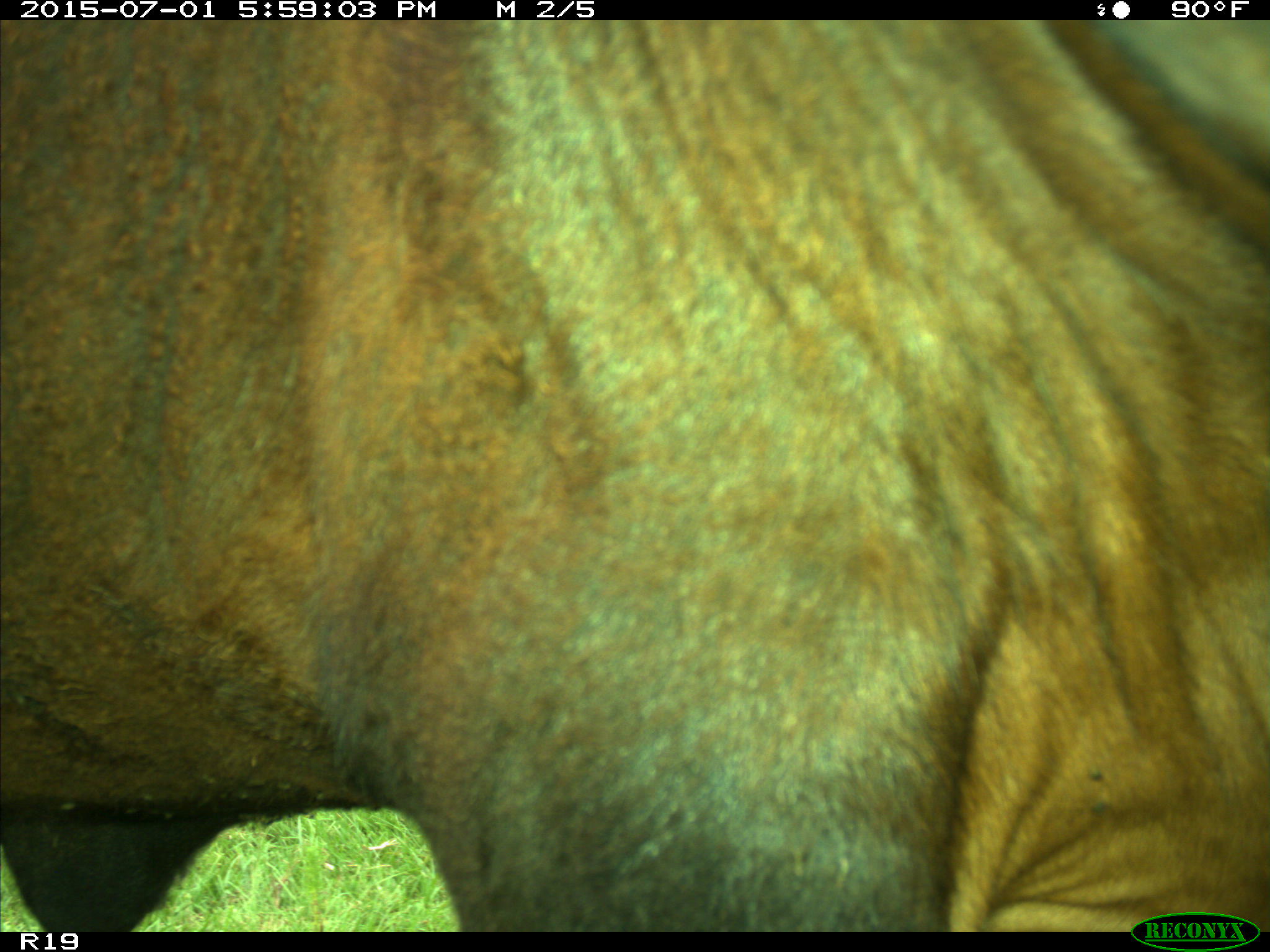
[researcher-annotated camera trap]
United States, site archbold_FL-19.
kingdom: Animalia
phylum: Chordata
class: Mammalia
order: Artiodactyla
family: Bovidae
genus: Bos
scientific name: Bos taurus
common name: domestic cow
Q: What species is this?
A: Bos taurus (domestic cow).